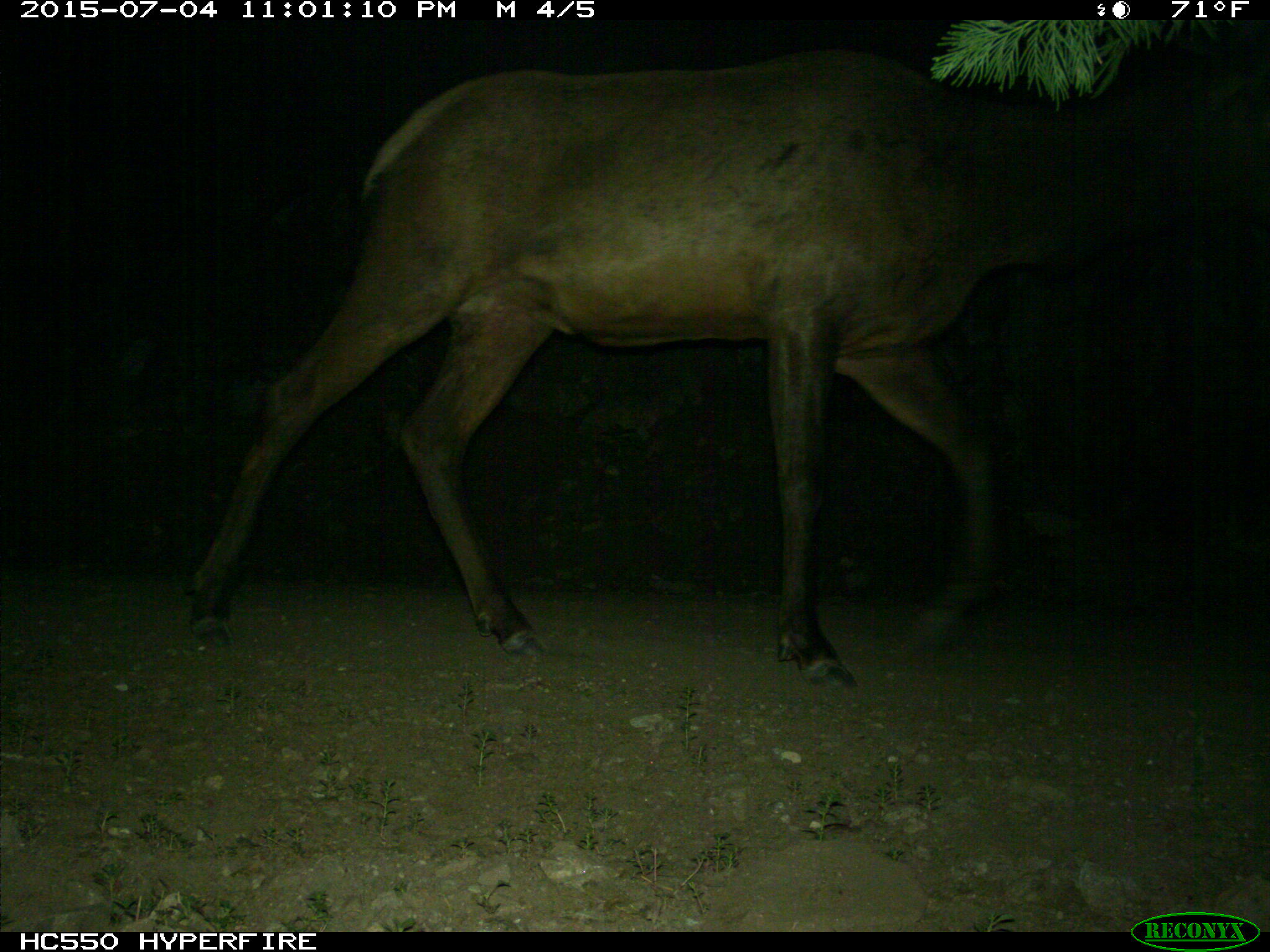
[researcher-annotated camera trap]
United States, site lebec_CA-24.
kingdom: Animalia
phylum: Chordata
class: Mammalia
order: Artiodactyla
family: Cervidae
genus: Cervus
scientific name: Cervus canadensis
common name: elk